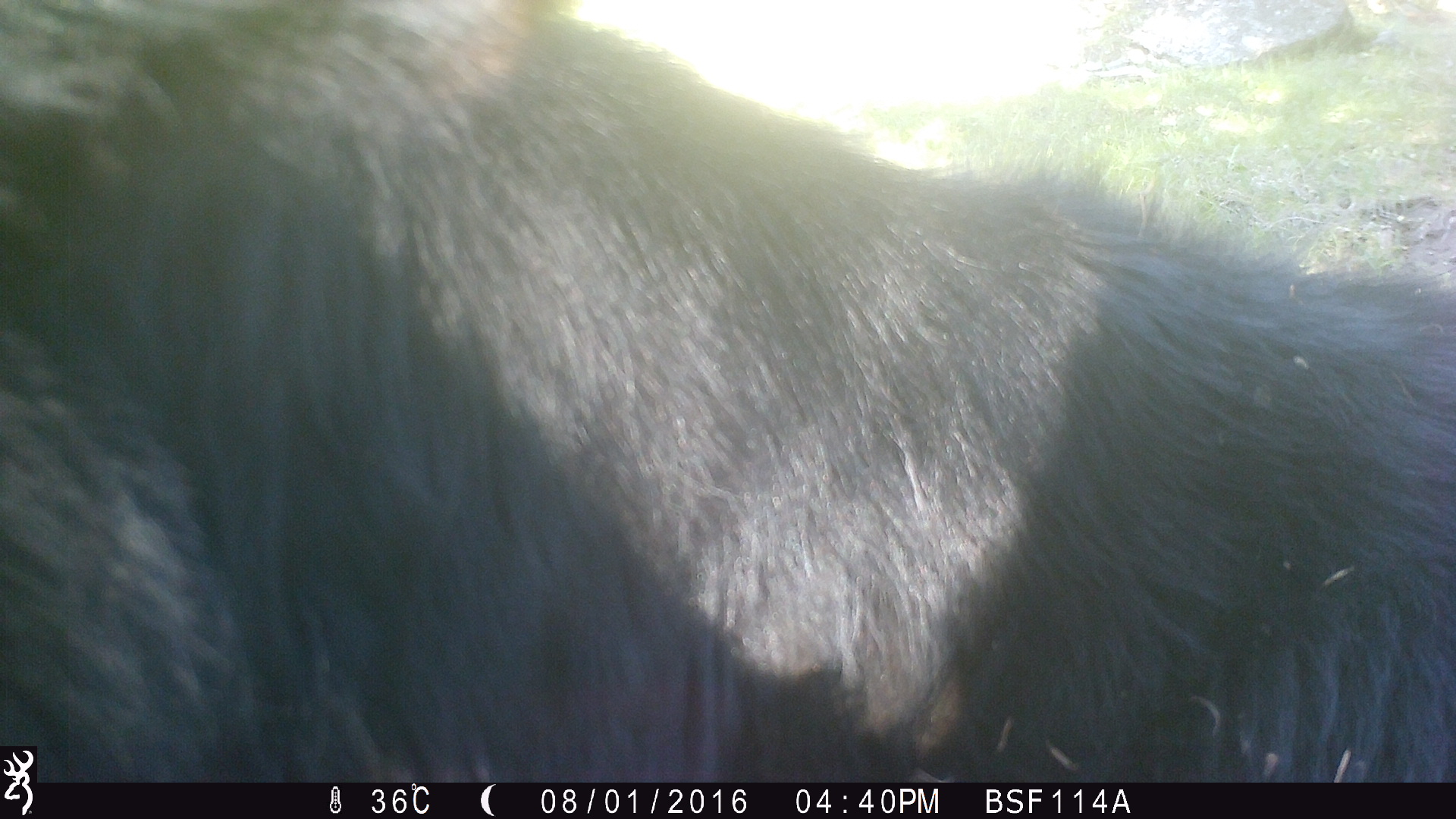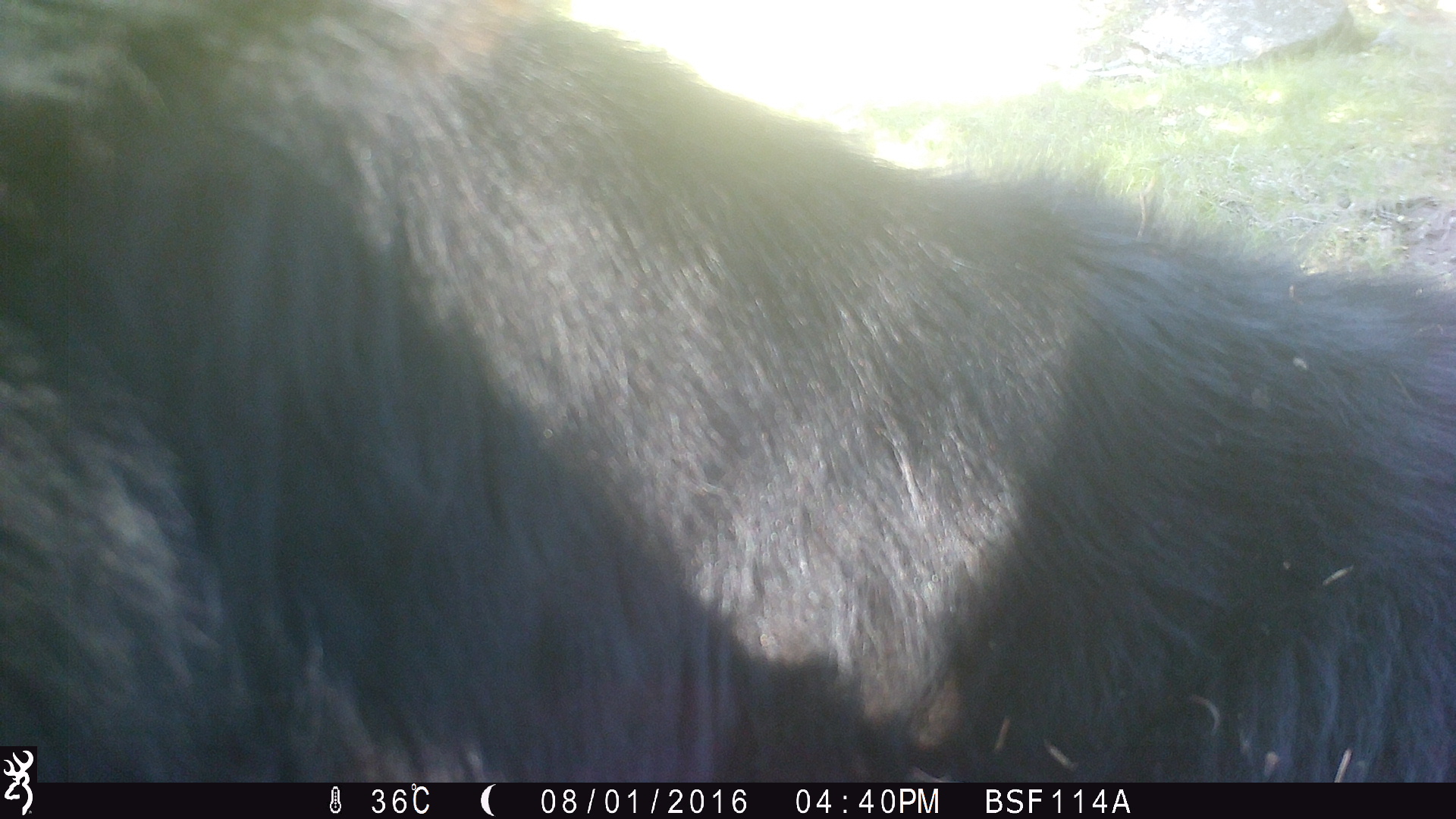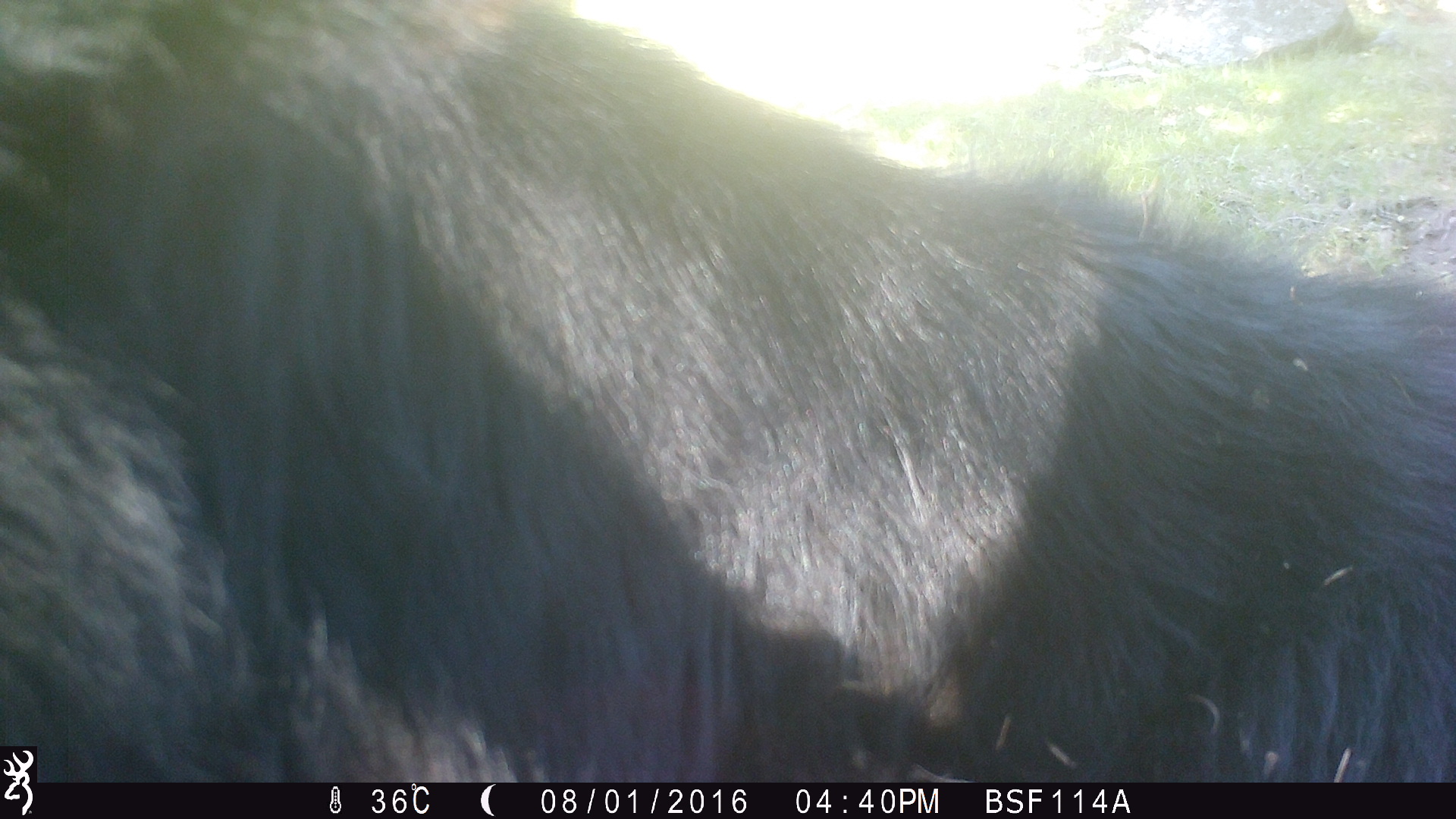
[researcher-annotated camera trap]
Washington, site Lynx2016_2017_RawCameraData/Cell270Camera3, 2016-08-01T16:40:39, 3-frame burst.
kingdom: Animalia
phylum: Chordata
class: Mammalia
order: Artiodactyla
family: Bovidae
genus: Bos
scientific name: Bos taurus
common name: domestic cattle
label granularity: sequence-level